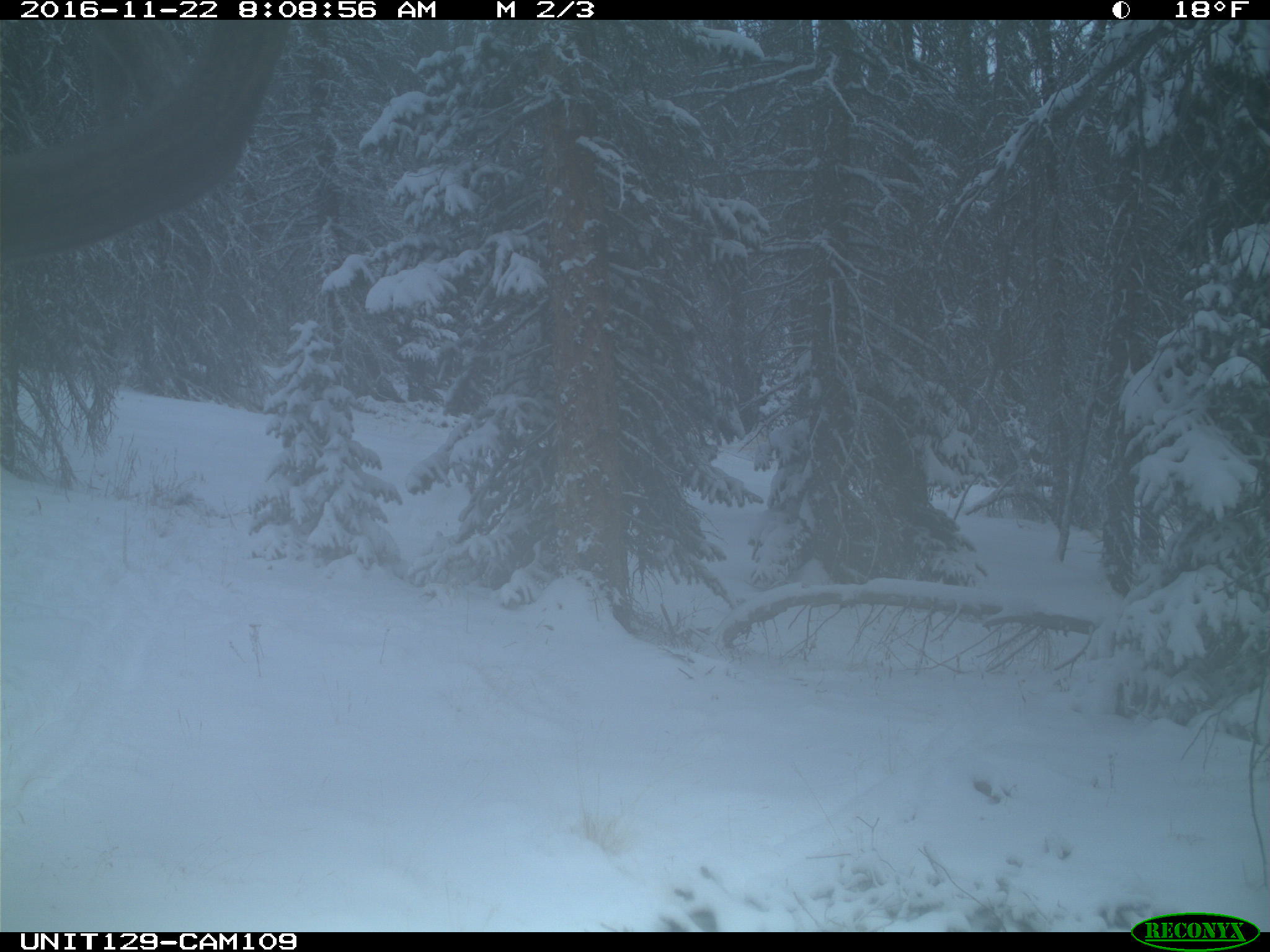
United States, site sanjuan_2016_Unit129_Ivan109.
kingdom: Animalia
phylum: Chordata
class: Mammalia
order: Artiodactyla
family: Cervidae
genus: Cervus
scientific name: Cervus elaphus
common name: red deer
Cervus elaphus (red deer).